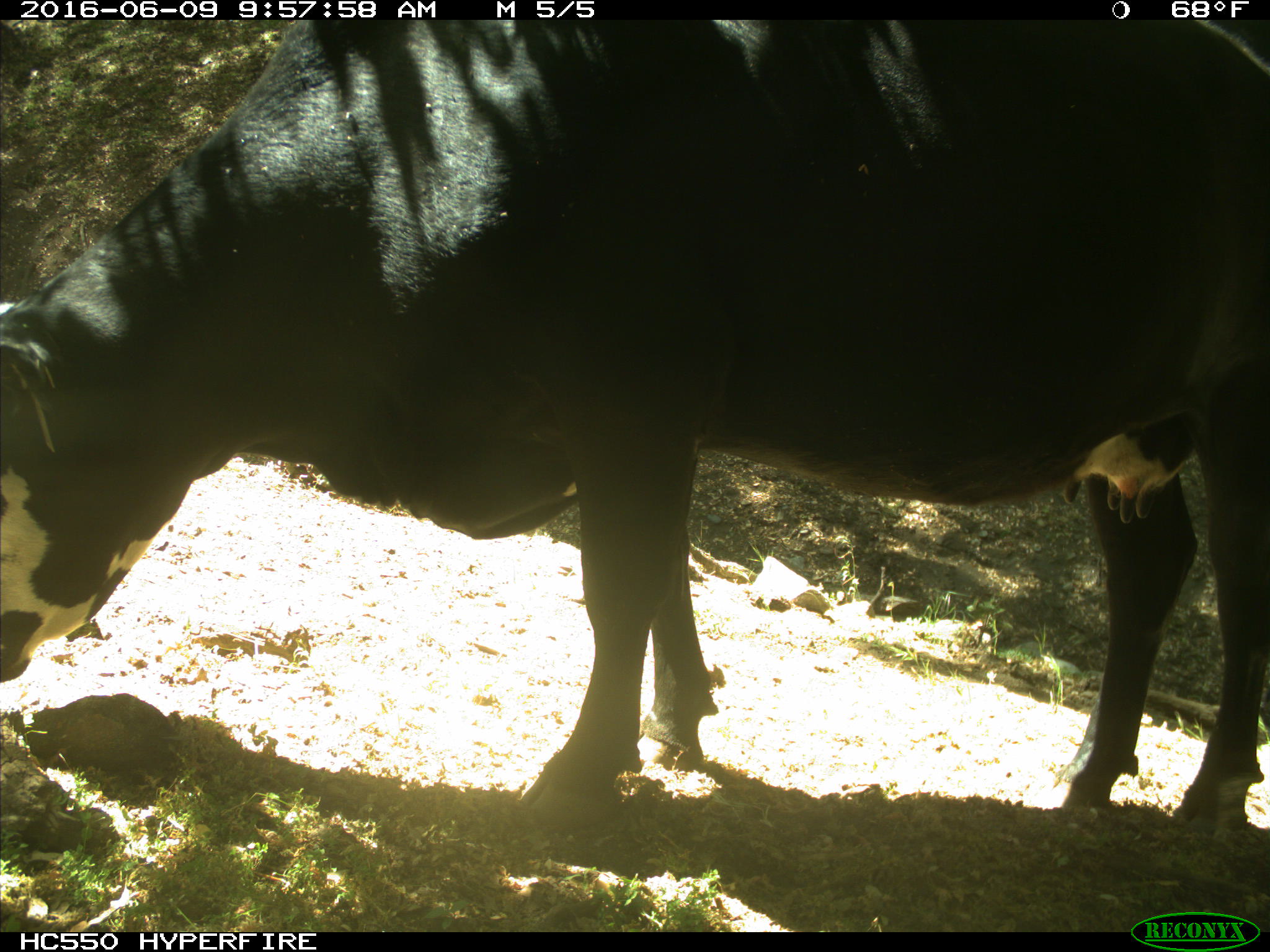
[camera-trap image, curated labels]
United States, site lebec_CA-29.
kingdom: Animalia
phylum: Chordata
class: Mammalia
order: Artiodactyla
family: Bovidae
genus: Bos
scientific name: Bos taurus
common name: domestic cow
Bos taurus (domestic cow).